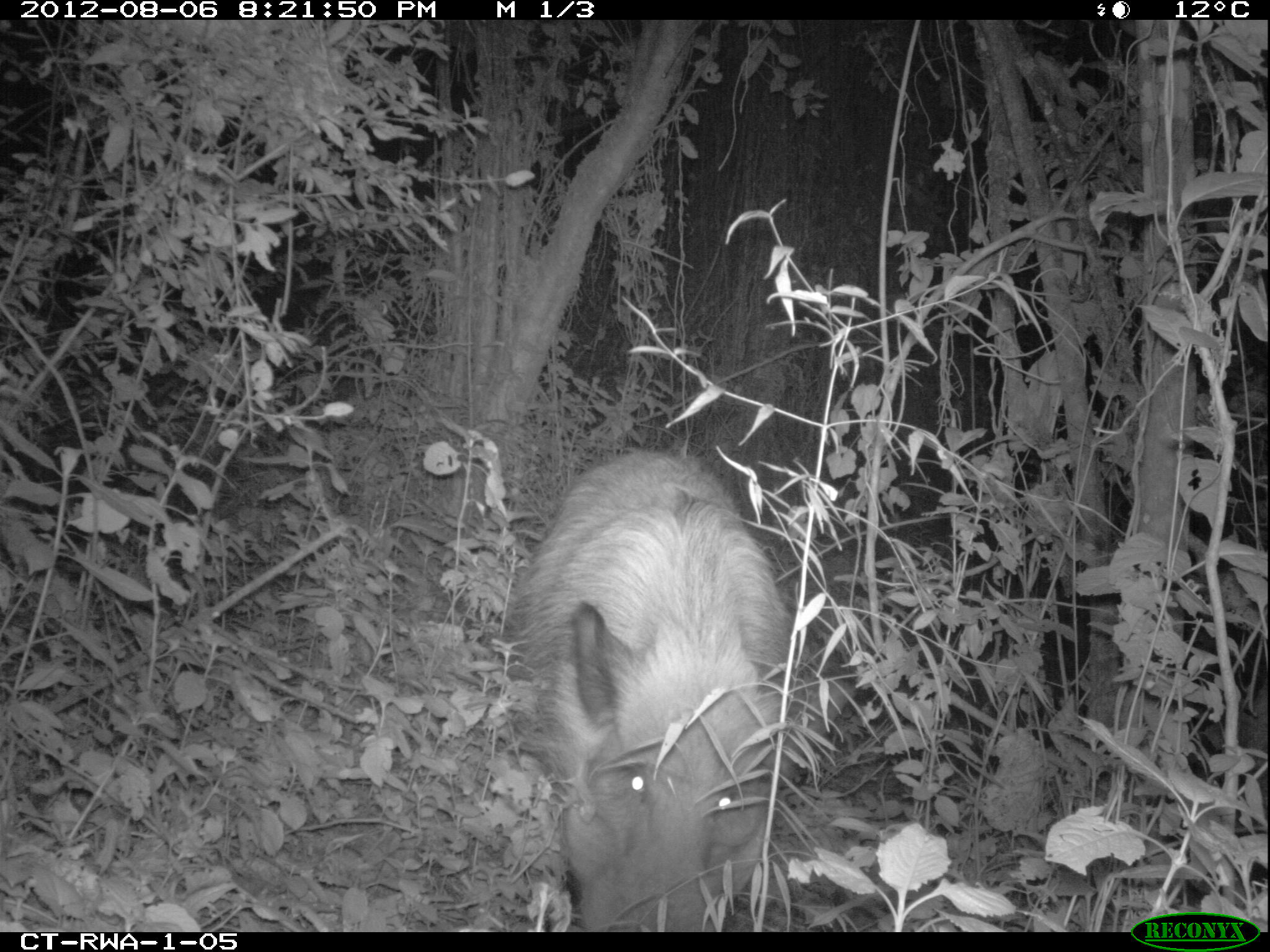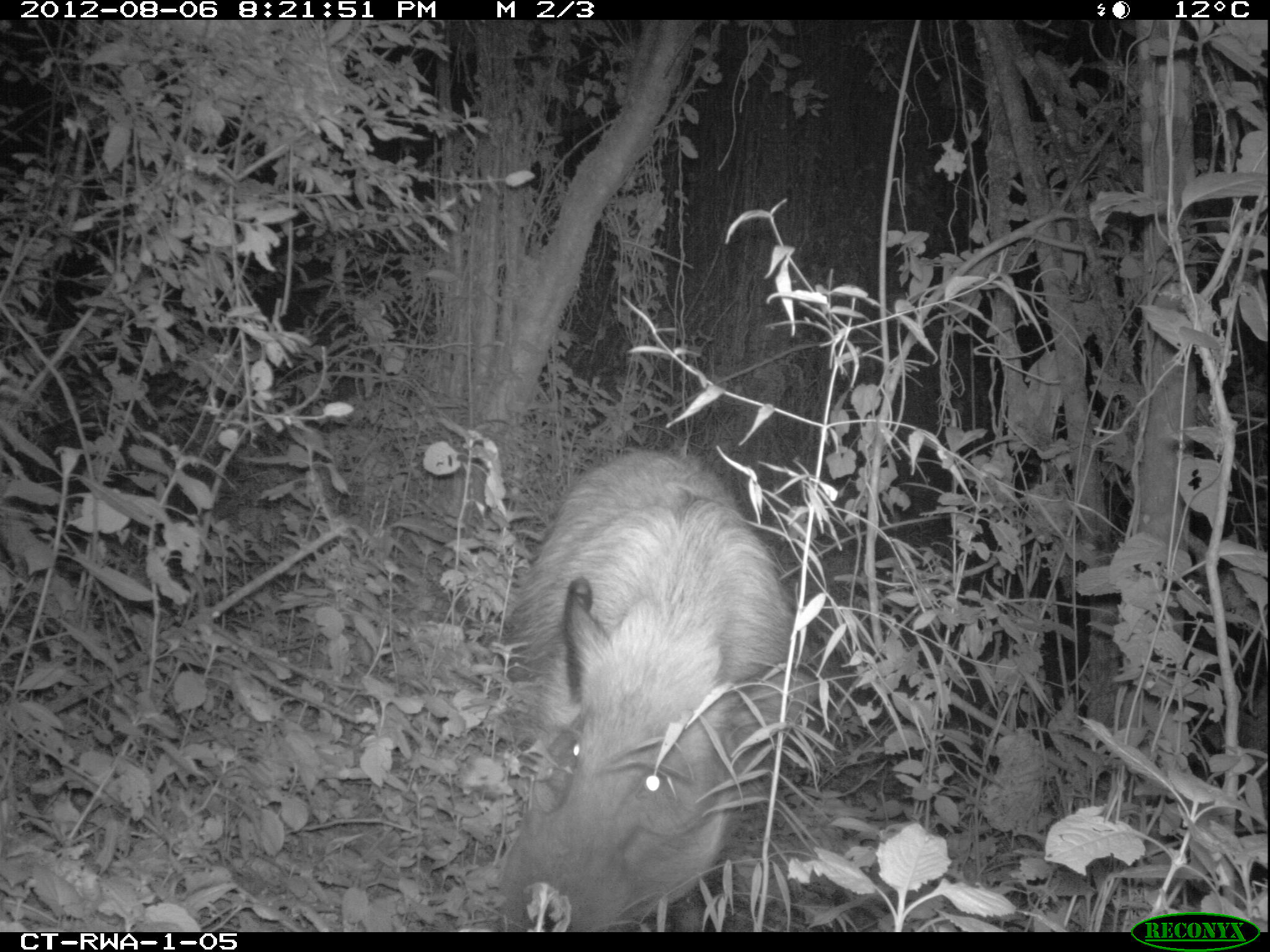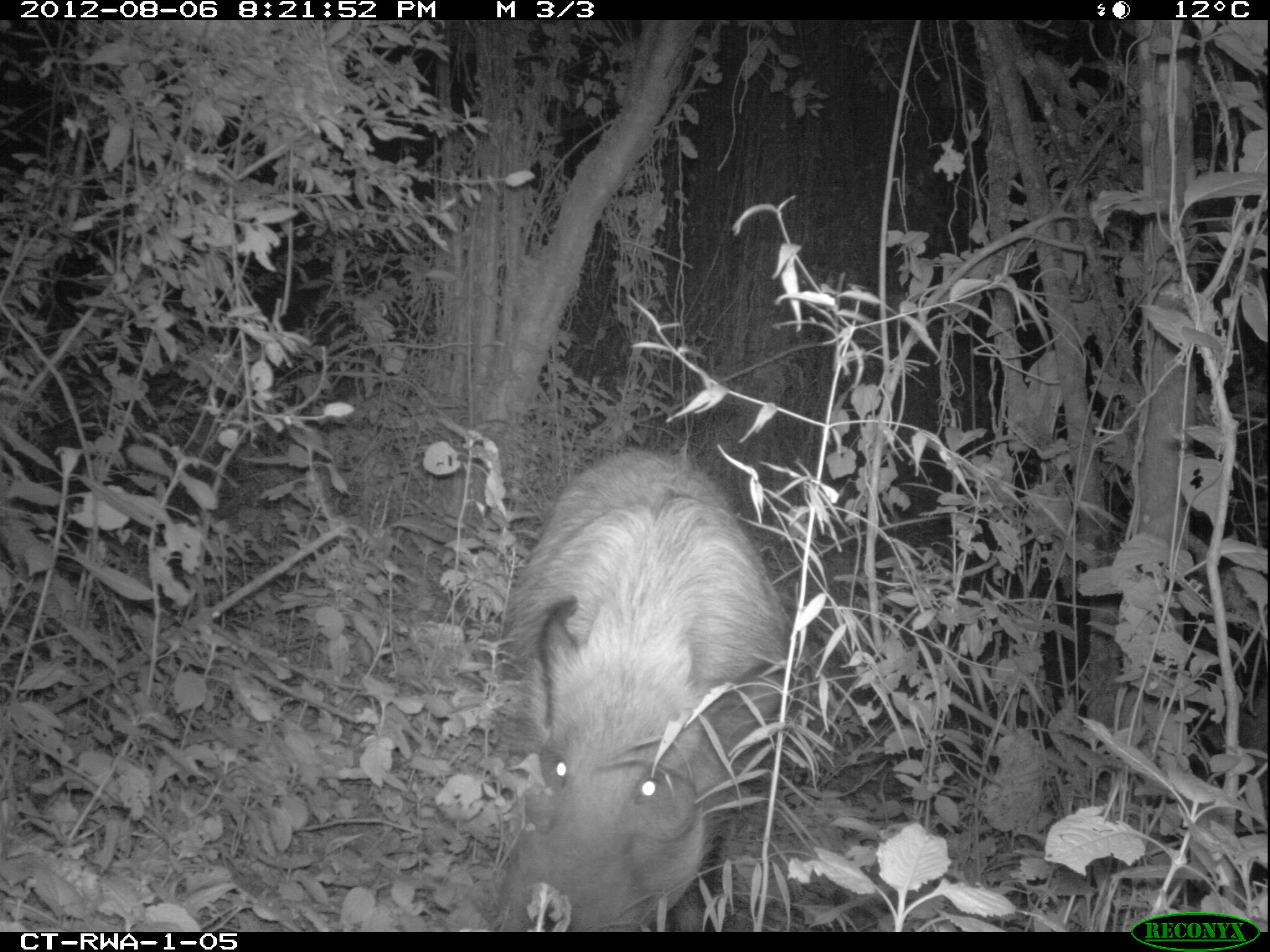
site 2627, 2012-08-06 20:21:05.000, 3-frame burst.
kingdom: Animalia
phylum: Chordata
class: Mammalia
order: Artiodactyla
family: Suidae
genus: Potamochoerus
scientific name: Potamochoerus larvatus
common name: bushpig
Potamochoerus larvatus (bushpig), count 1.